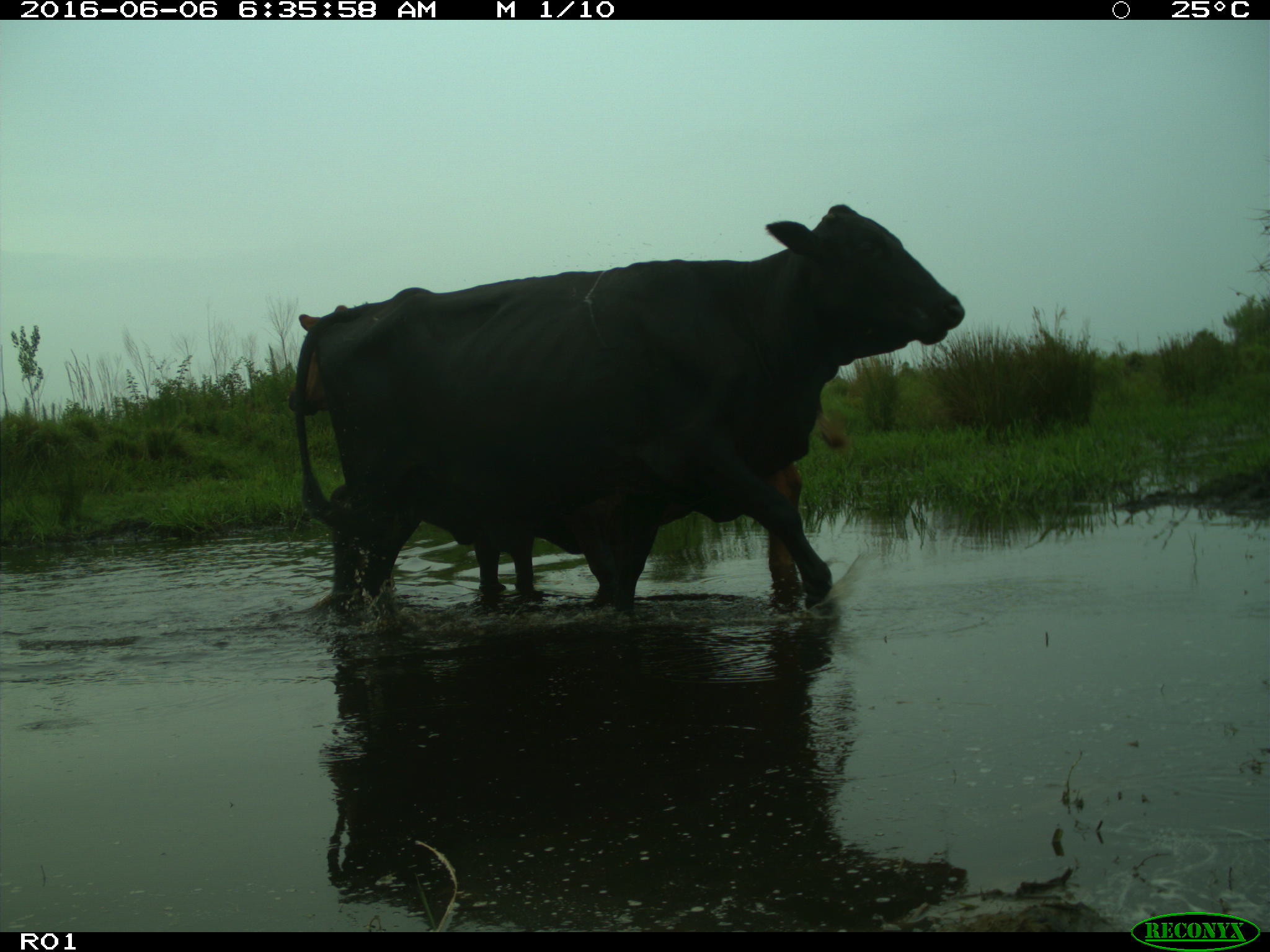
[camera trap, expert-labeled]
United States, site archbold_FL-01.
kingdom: Animalia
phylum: Chordata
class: Mammalia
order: Artiodactyla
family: Bovidae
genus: Bos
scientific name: Bos taurus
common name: domestic cow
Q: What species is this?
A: Bos taurus (domestic cow).